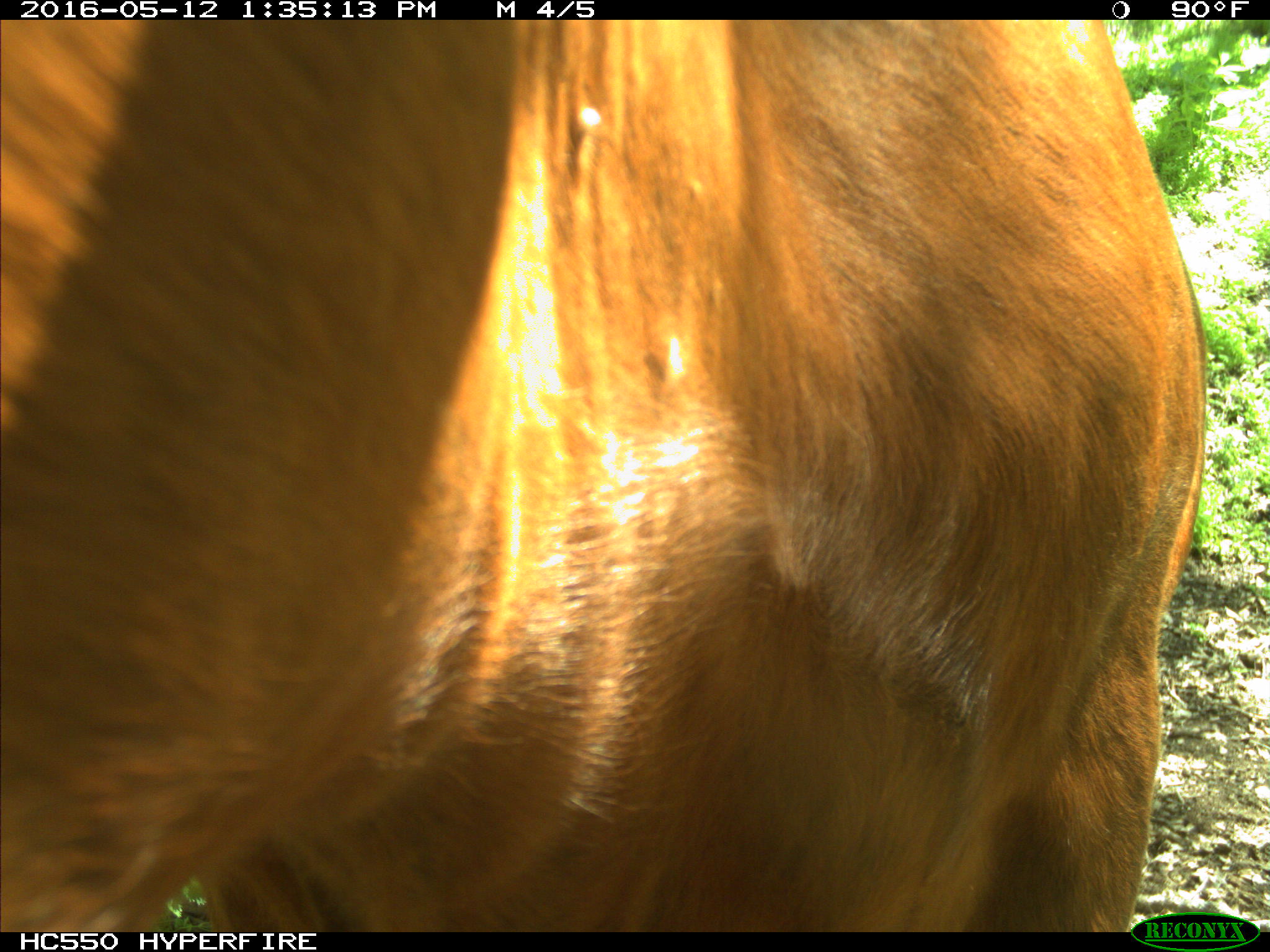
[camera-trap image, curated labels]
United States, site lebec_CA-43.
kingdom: Animalia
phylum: Chordata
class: Mammalia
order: Artiodactyla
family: Bovidae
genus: Bos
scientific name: Bos taurus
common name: domestic cow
Bos taurus (domestic cow).